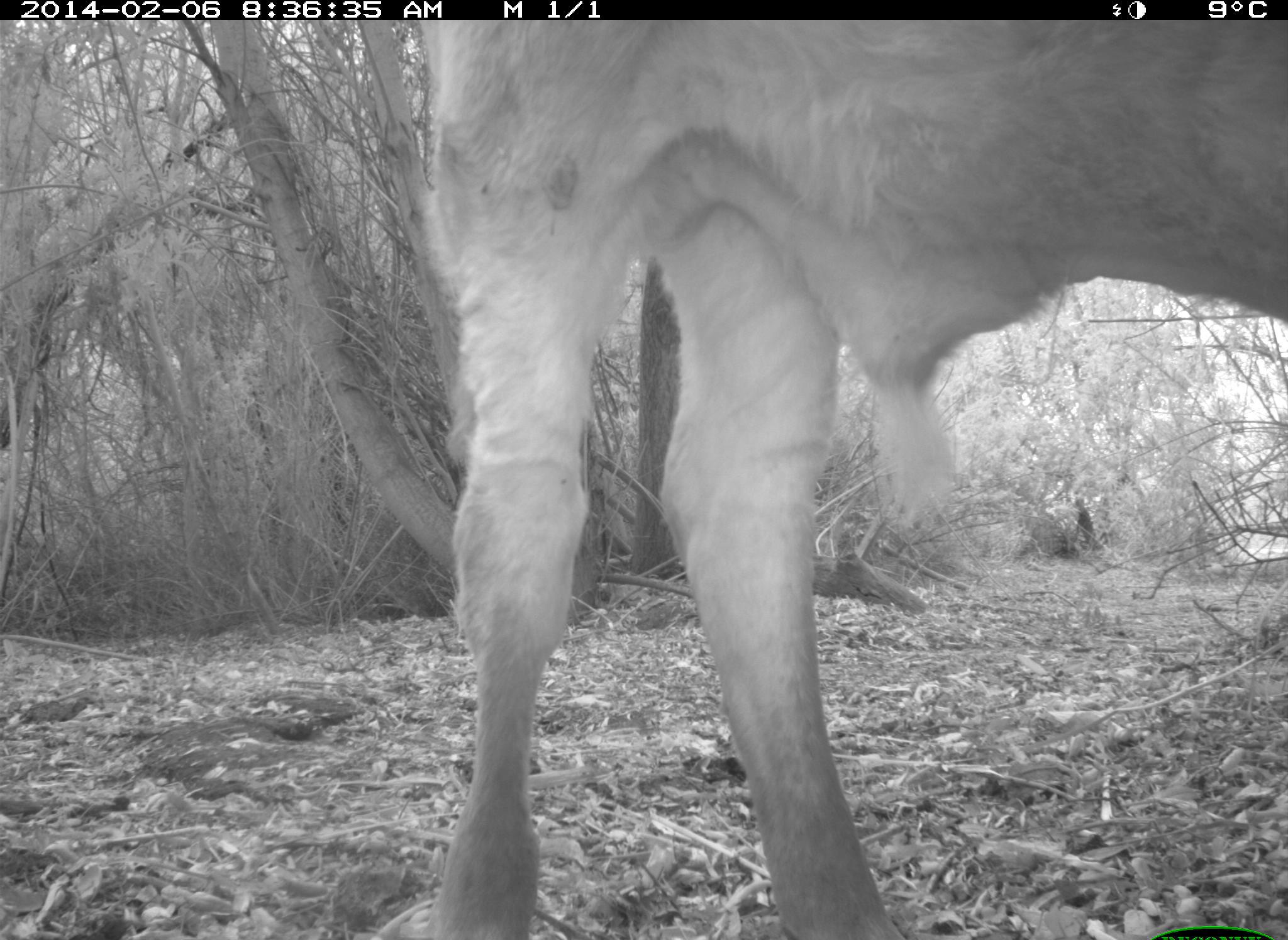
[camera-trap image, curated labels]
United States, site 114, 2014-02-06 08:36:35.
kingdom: Animalia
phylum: Chordata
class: Mammalia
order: Artiodactyla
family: Bovidae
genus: Bos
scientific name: Bos taurus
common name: cow